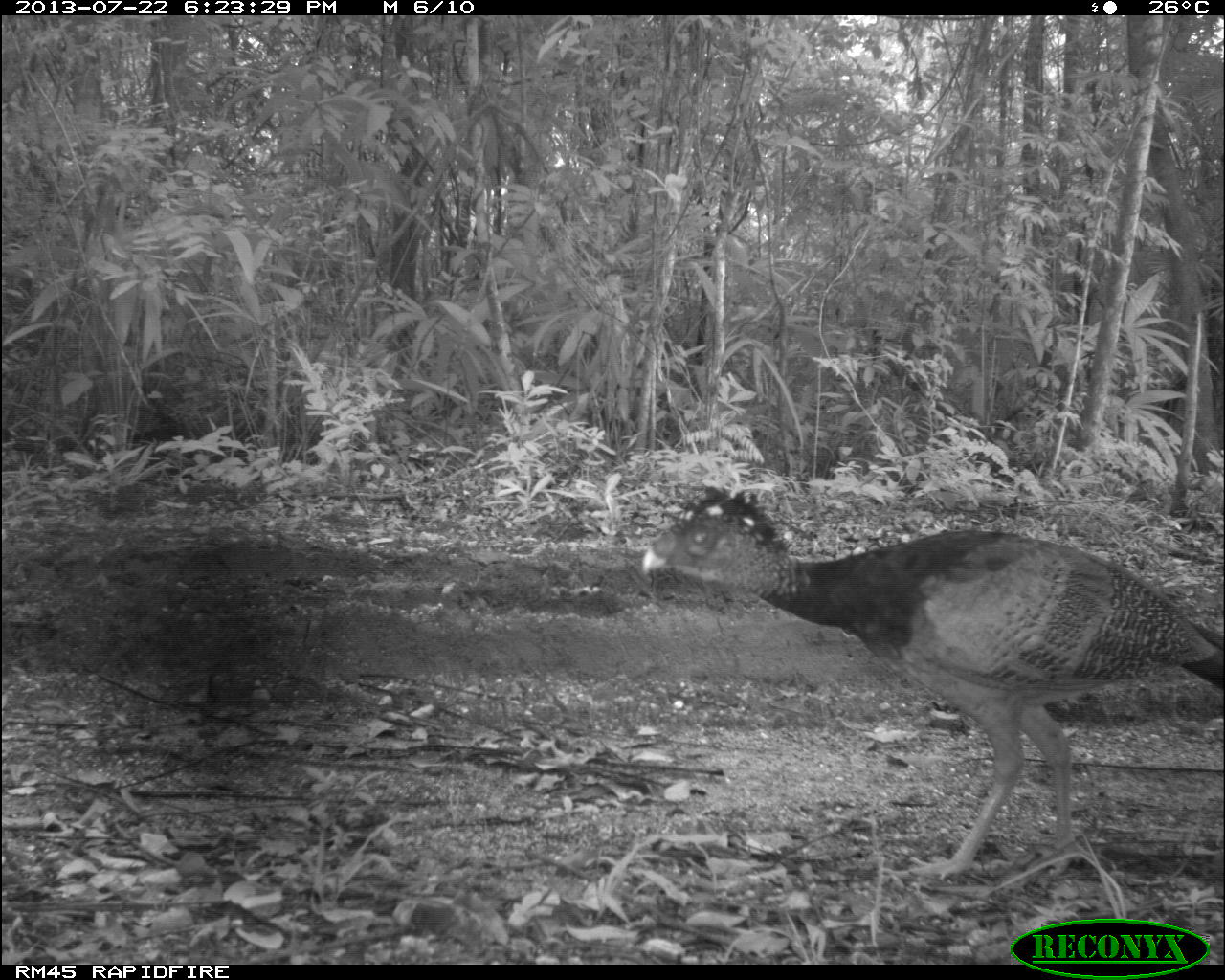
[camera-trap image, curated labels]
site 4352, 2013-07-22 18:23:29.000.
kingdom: Animalia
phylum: Chordata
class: Aves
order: Galliformes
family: Cracidae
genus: Crax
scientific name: Crax rubra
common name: great curassow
Crax rubra (great curassow), count 1, sex female.